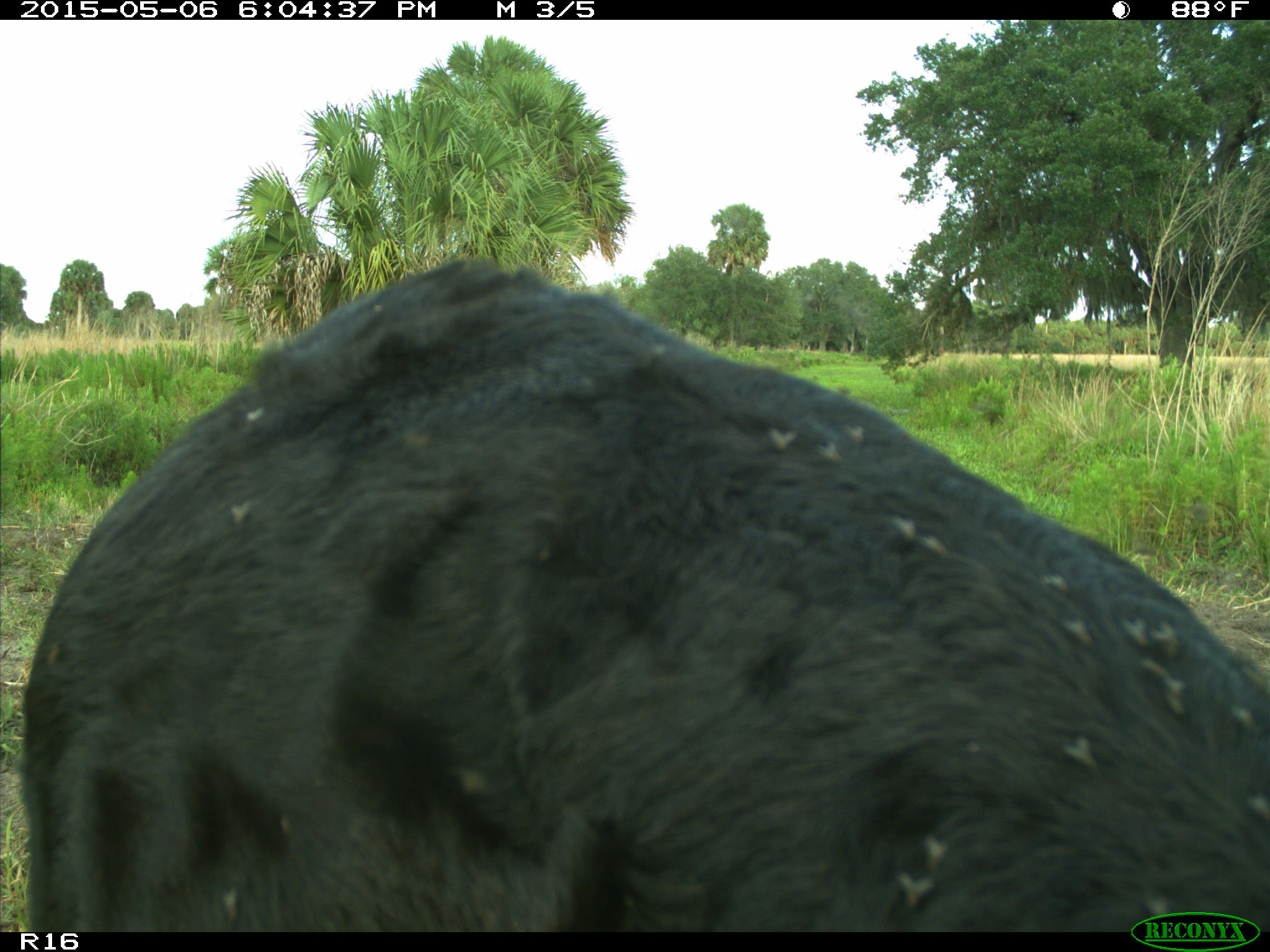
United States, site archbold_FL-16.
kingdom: Animalia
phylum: Chordata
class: Mammalia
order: Artiodactyla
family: Bovidae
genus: Bos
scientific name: Bos taurus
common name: domestic cow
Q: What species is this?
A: Bos taurus (domestic cow).